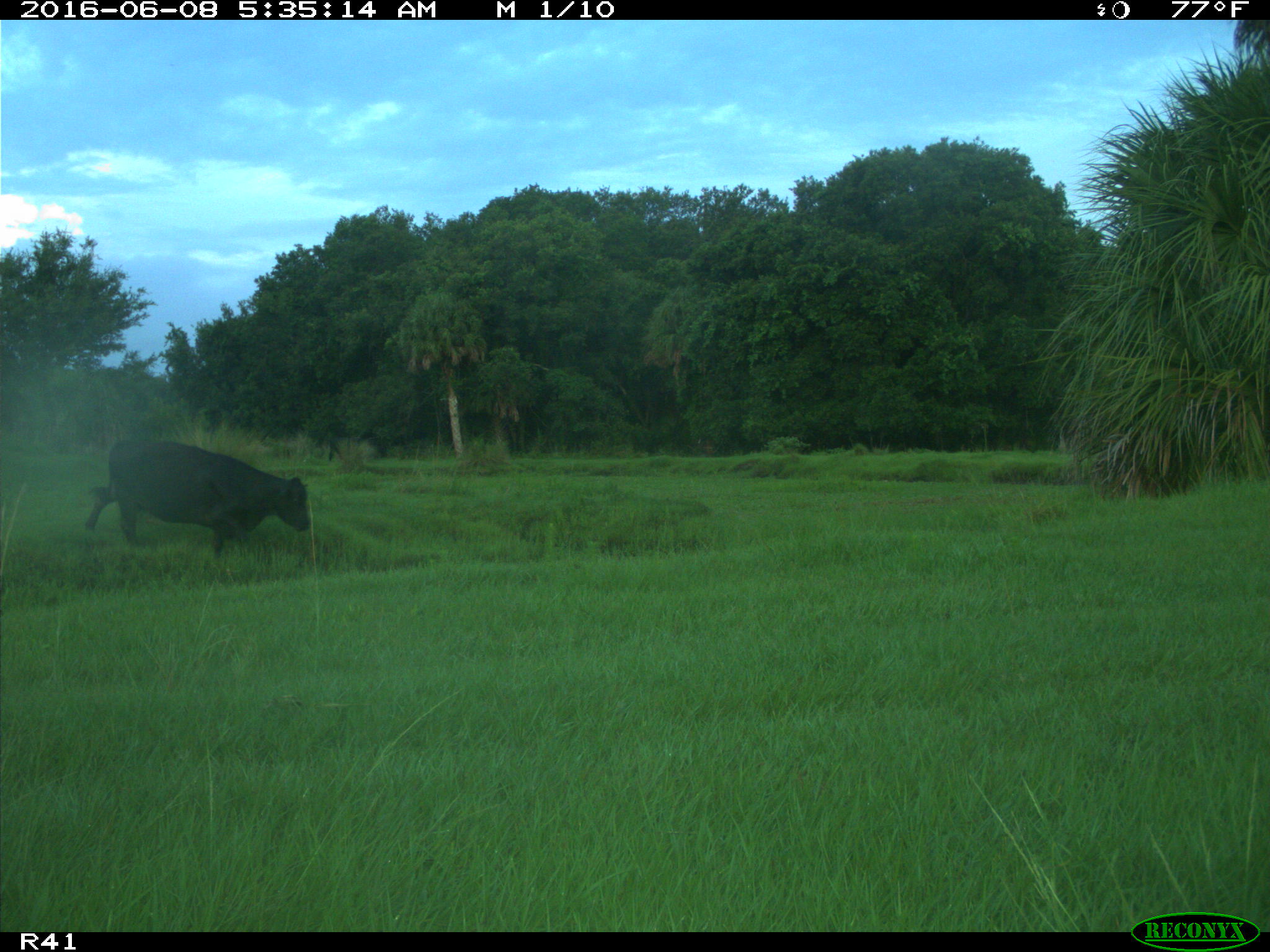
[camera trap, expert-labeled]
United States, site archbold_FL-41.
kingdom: Animalia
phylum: Chordata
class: Mammalia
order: Artiodactyla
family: Bovidae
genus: Bos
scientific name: Bos taurus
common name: domestic cow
Bos taurus (domestic cow).